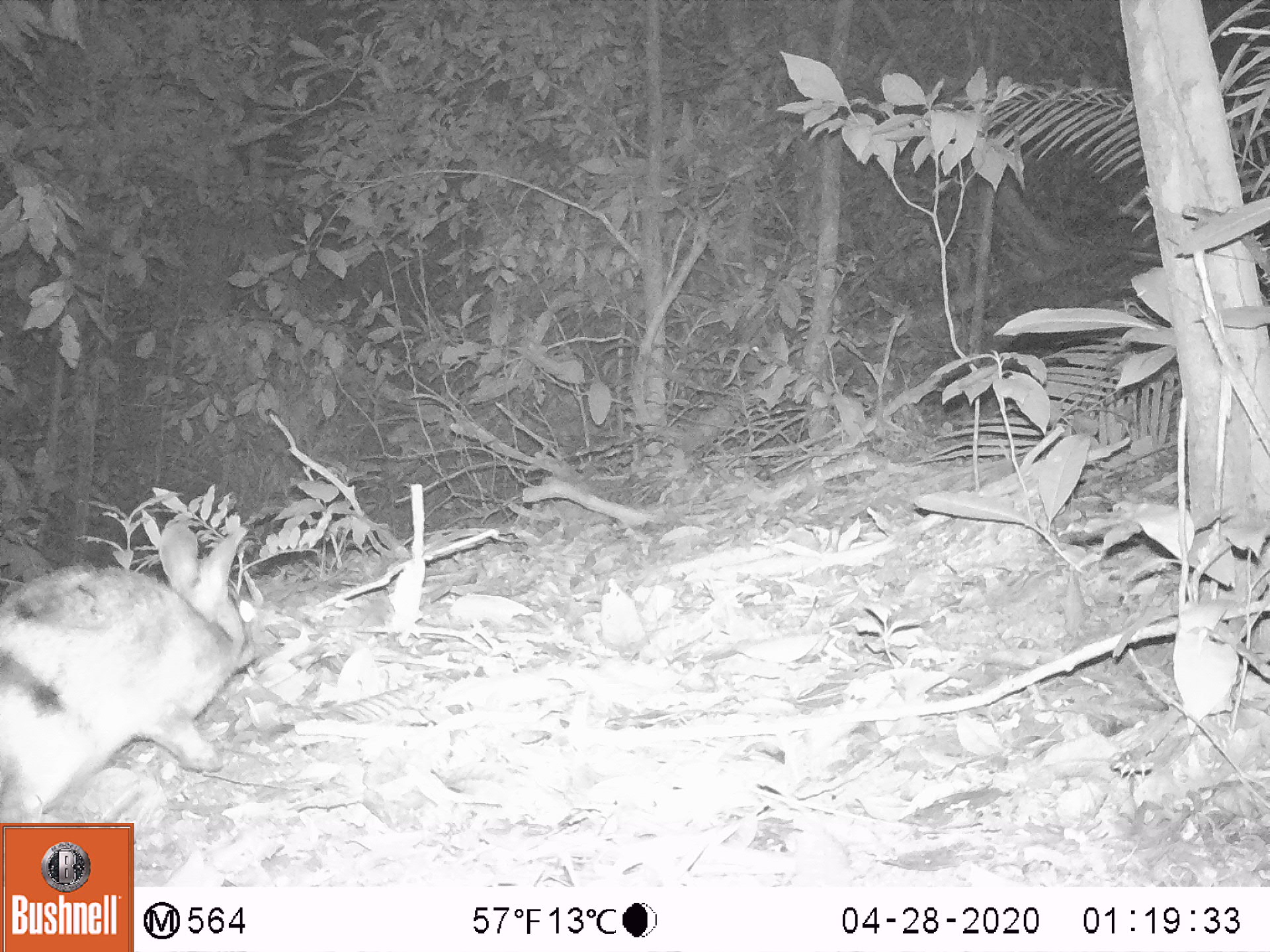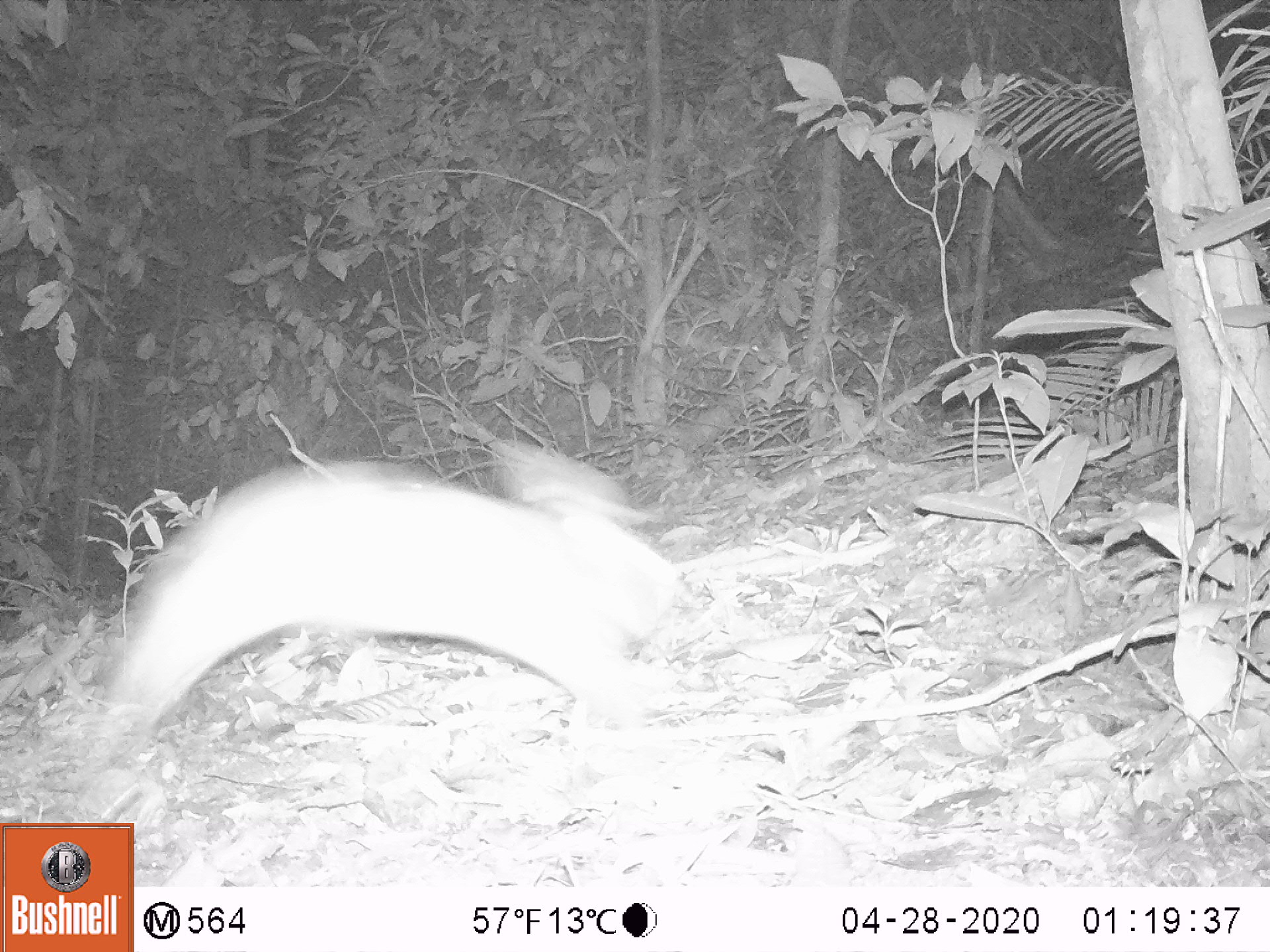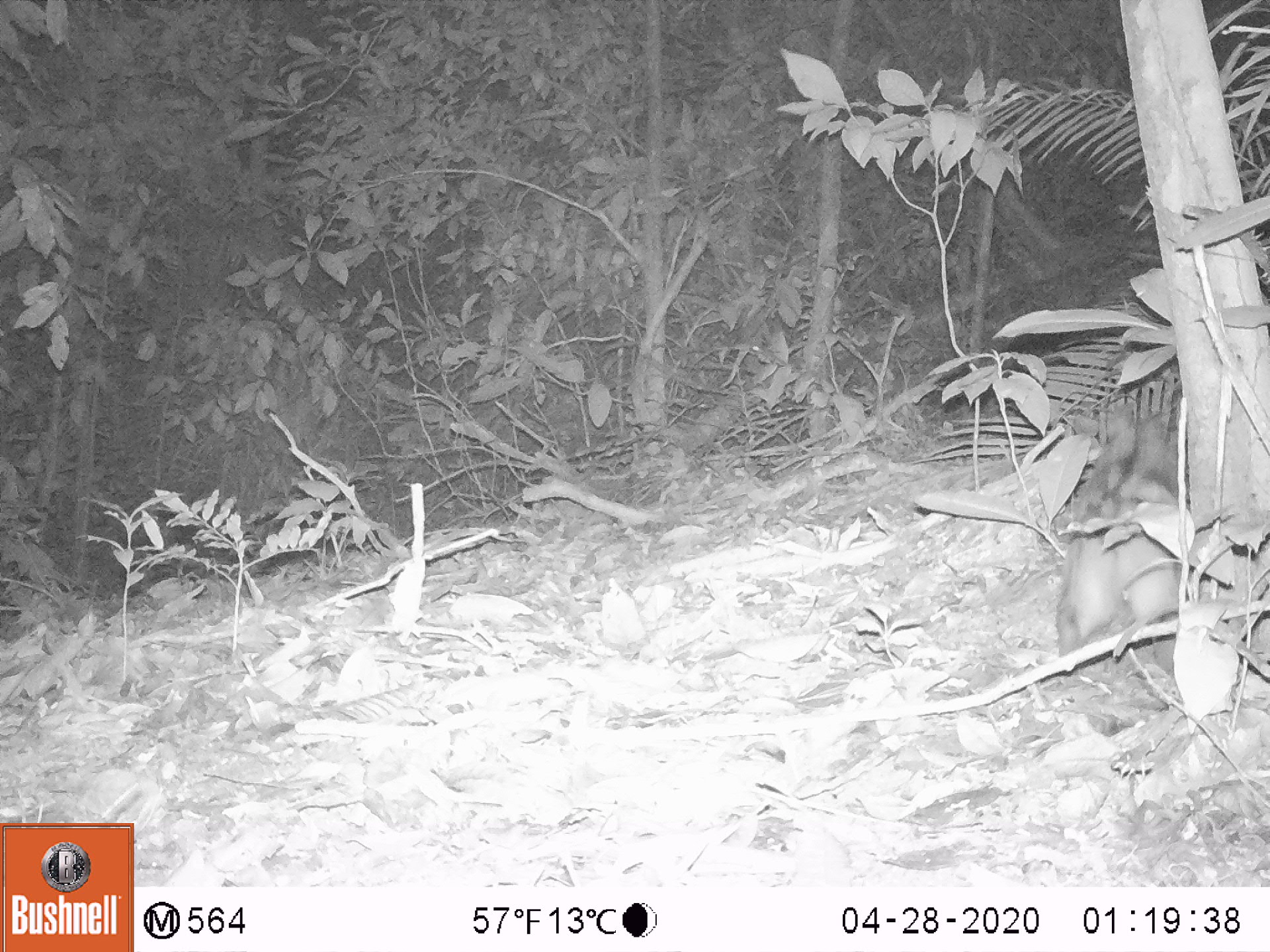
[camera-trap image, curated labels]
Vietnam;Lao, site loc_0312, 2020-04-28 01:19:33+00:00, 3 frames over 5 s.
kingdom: Animalia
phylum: Chordata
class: Mammalia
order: Lagomorpha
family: Leporidae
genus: Nesolagus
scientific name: Nesolagus timminsi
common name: annamite striped rabbit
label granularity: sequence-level